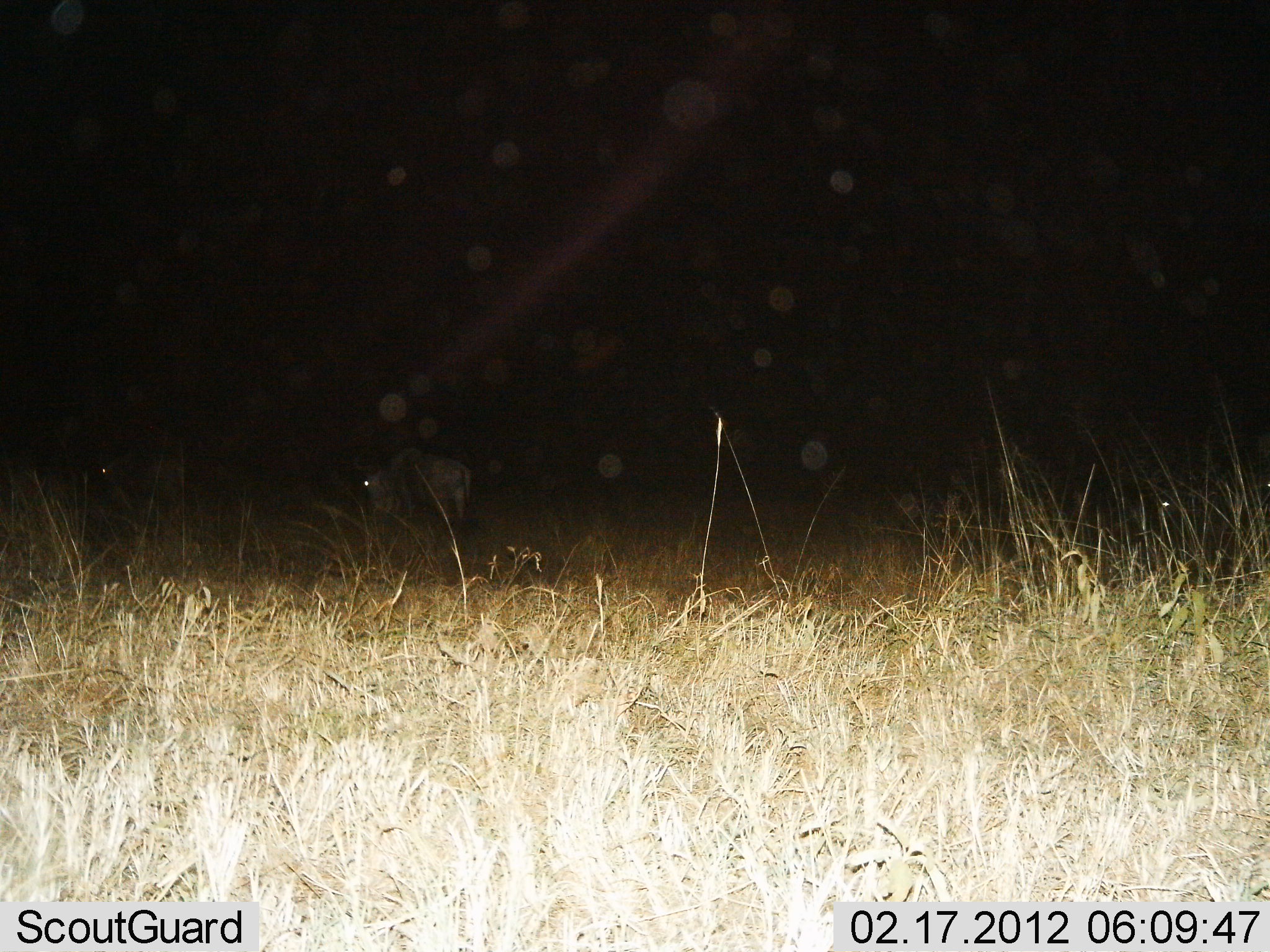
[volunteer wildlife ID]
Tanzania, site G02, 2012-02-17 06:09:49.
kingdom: Animalia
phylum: Chordata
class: Mammalia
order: Artiodactyla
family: Bovidae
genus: Connochaetes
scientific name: Connochaetes taurinus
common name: blue wildebeest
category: wildebeest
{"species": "wildebeest (blue wildebeest) (Connochaetes taurinus)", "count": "2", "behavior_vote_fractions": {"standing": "50%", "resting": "7%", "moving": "7%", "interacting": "0%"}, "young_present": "0%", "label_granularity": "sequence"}